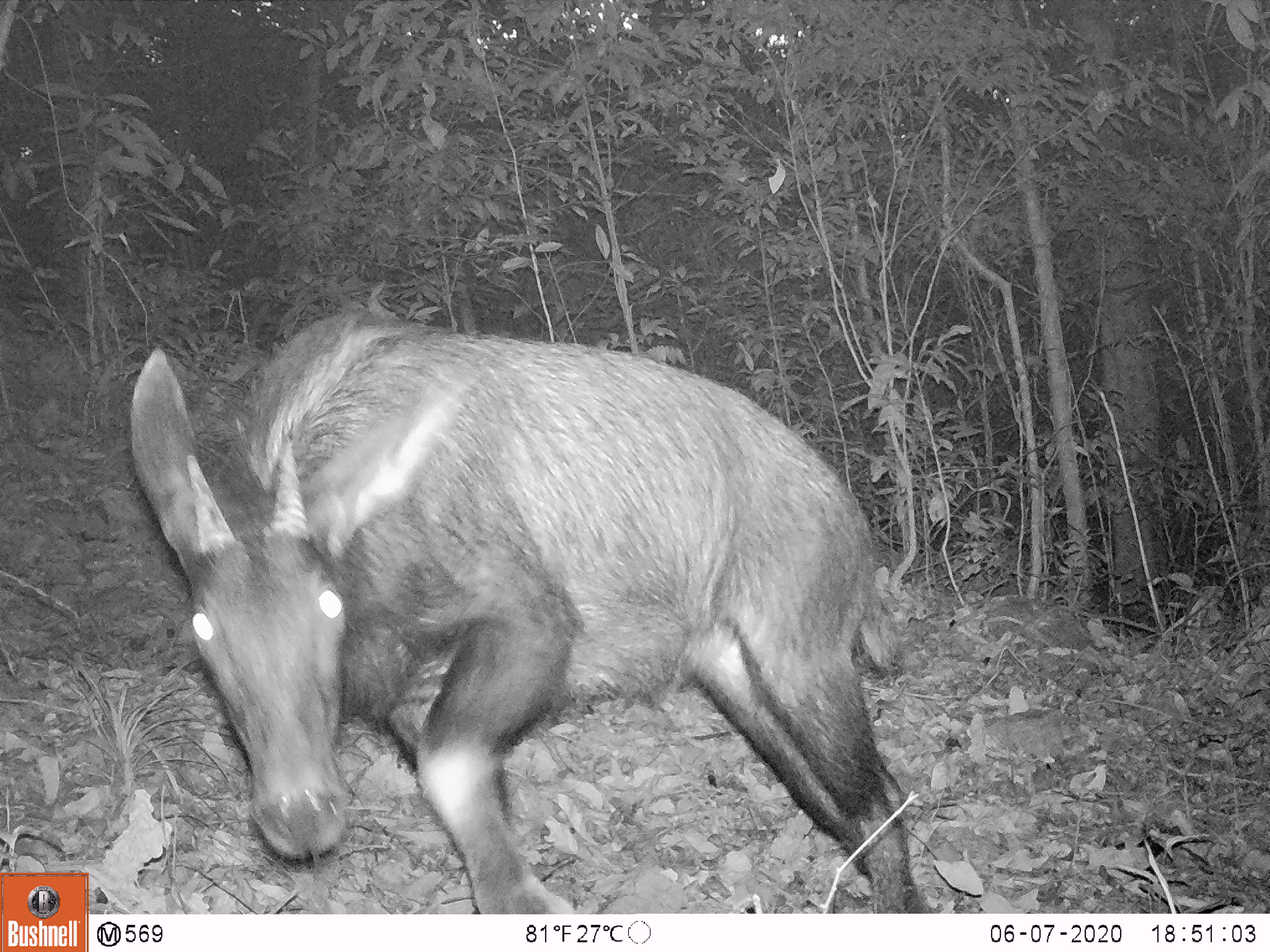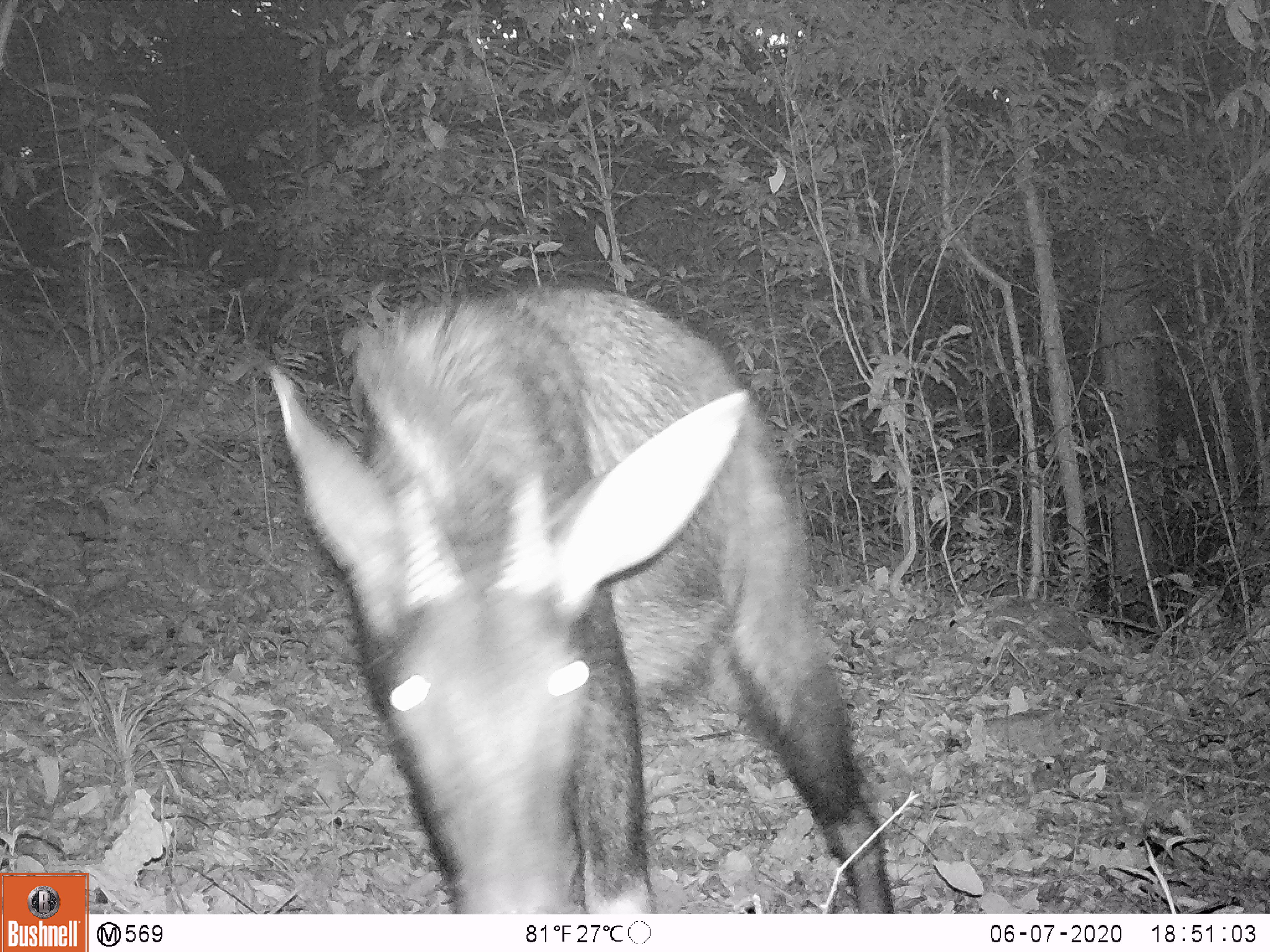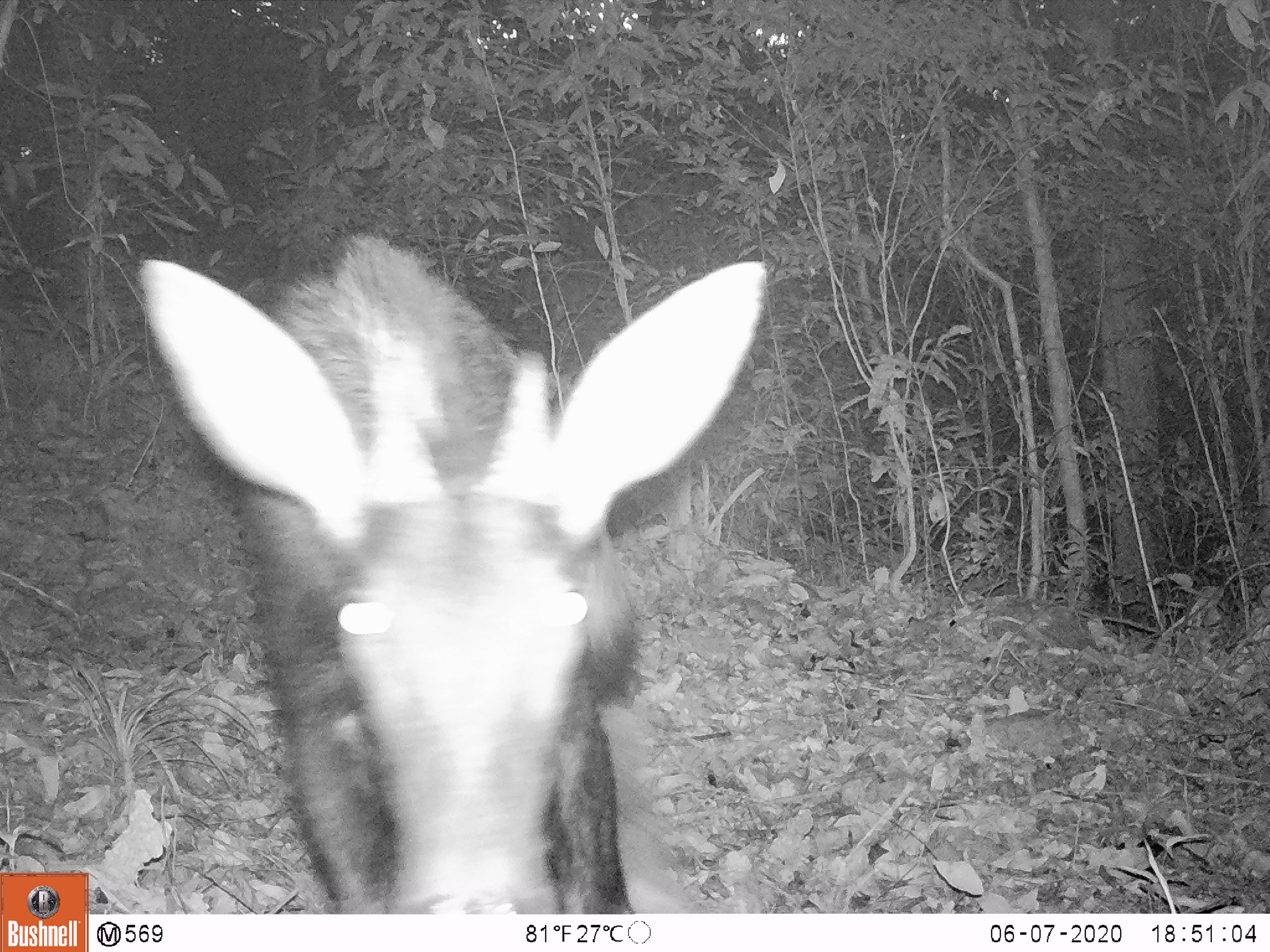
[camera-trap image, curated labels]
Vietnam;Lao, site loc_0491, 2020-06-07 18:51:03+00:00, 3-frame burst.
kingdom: Animalia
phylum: Chordata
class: Mammalia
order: Artiodactyla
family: Bovidae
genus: Capricornis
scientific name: Capricornis sumatraensis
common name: chinese serow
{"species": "chinese serow (Capricornis sumatraensis)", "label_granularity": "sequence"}